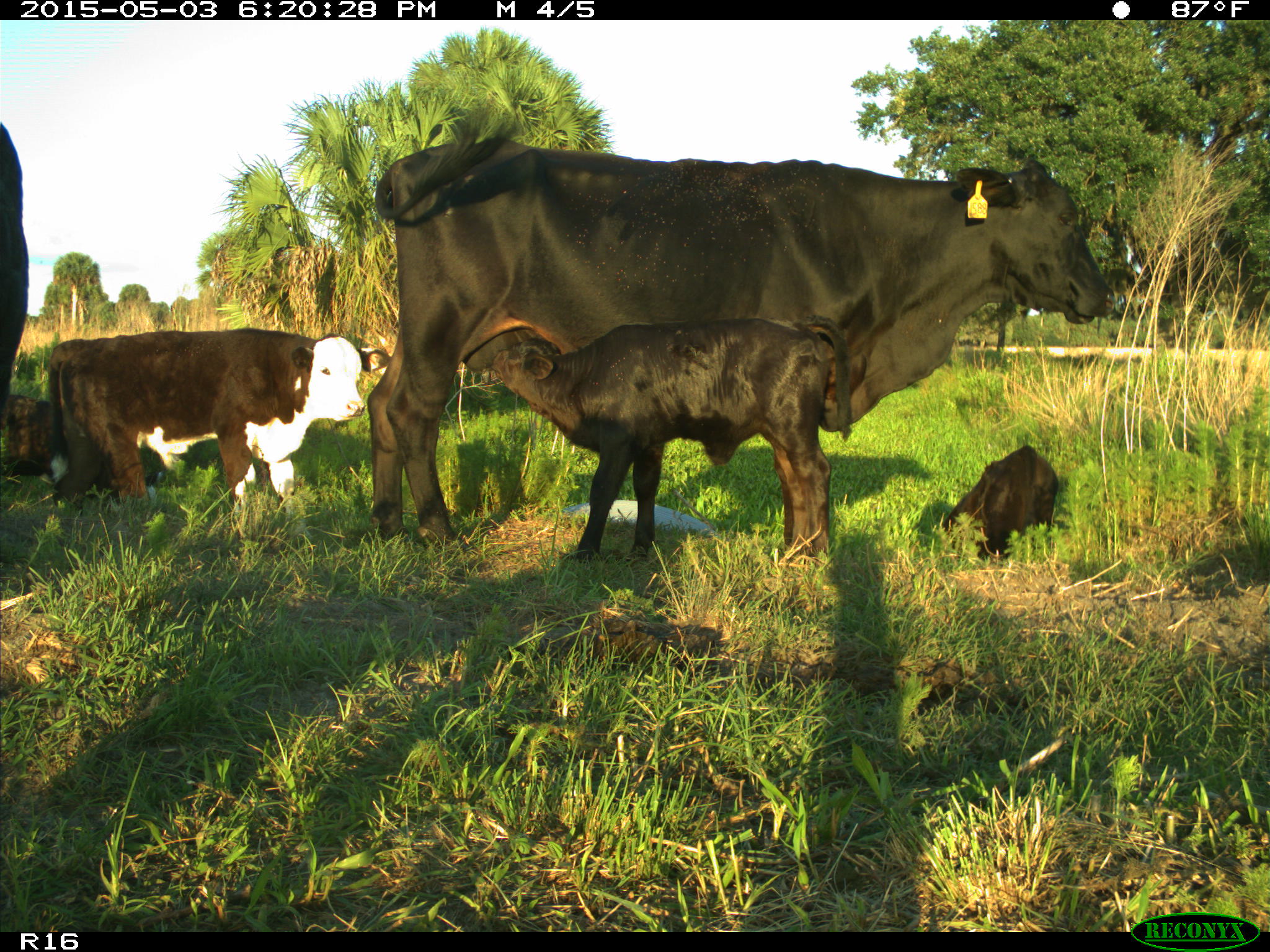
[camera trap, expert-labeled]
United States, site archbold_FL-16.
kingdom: Animalia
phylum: Chordata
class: Mammalia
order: Artiodactyla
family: Bovidae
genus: Bos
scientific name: Bos taurus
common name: domestic cow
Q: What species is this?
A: Bos taurus (domestic cow).